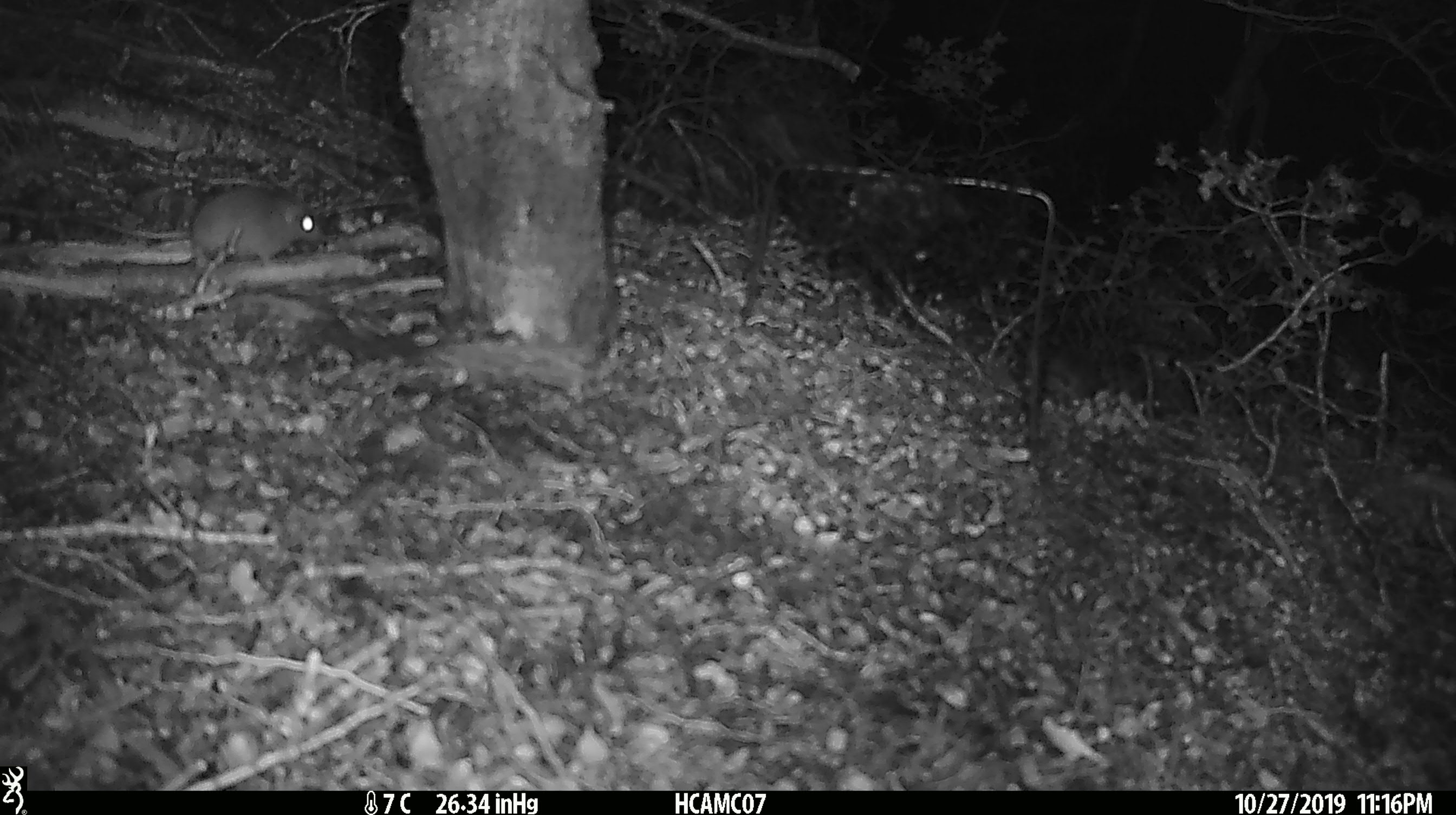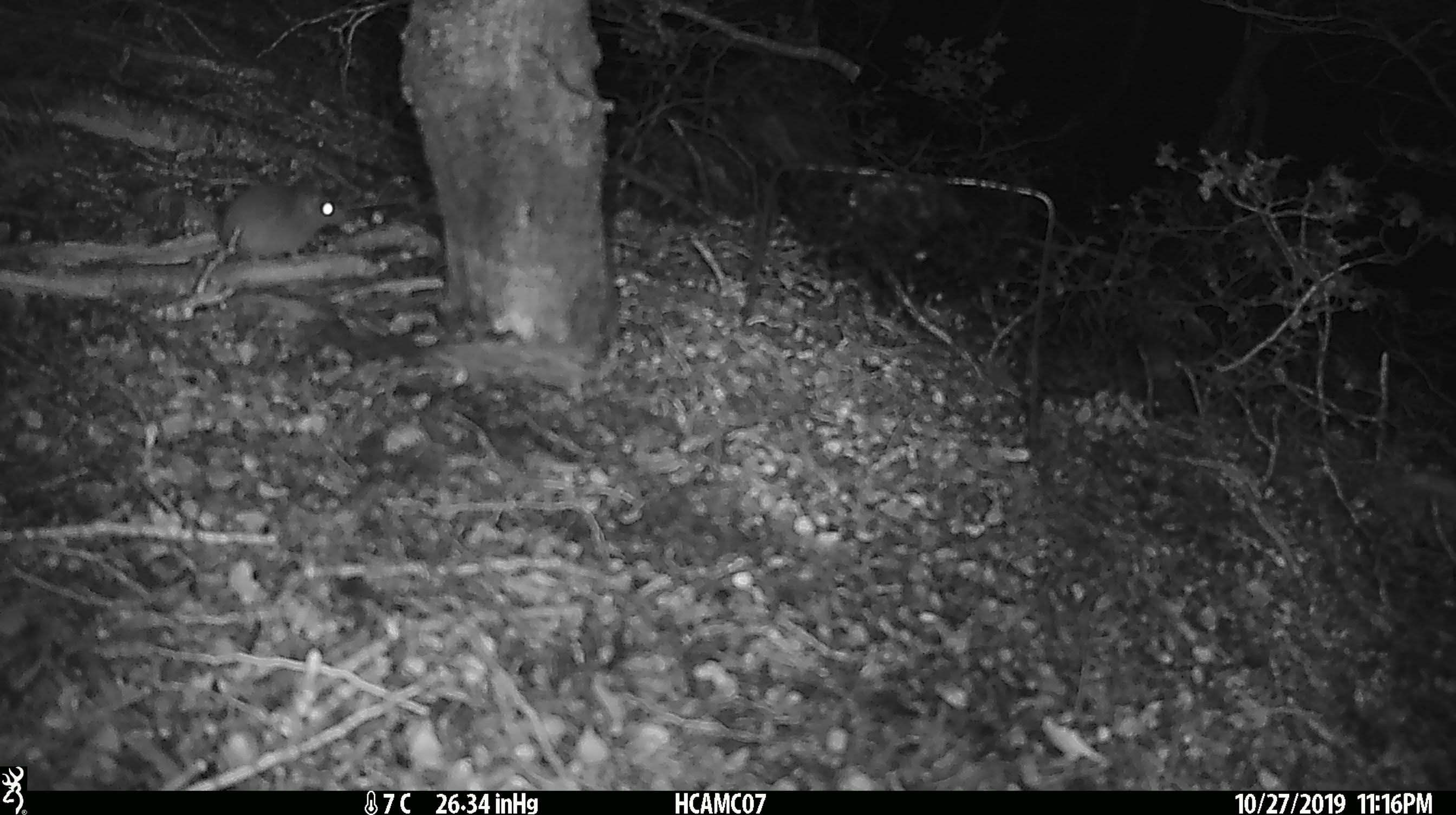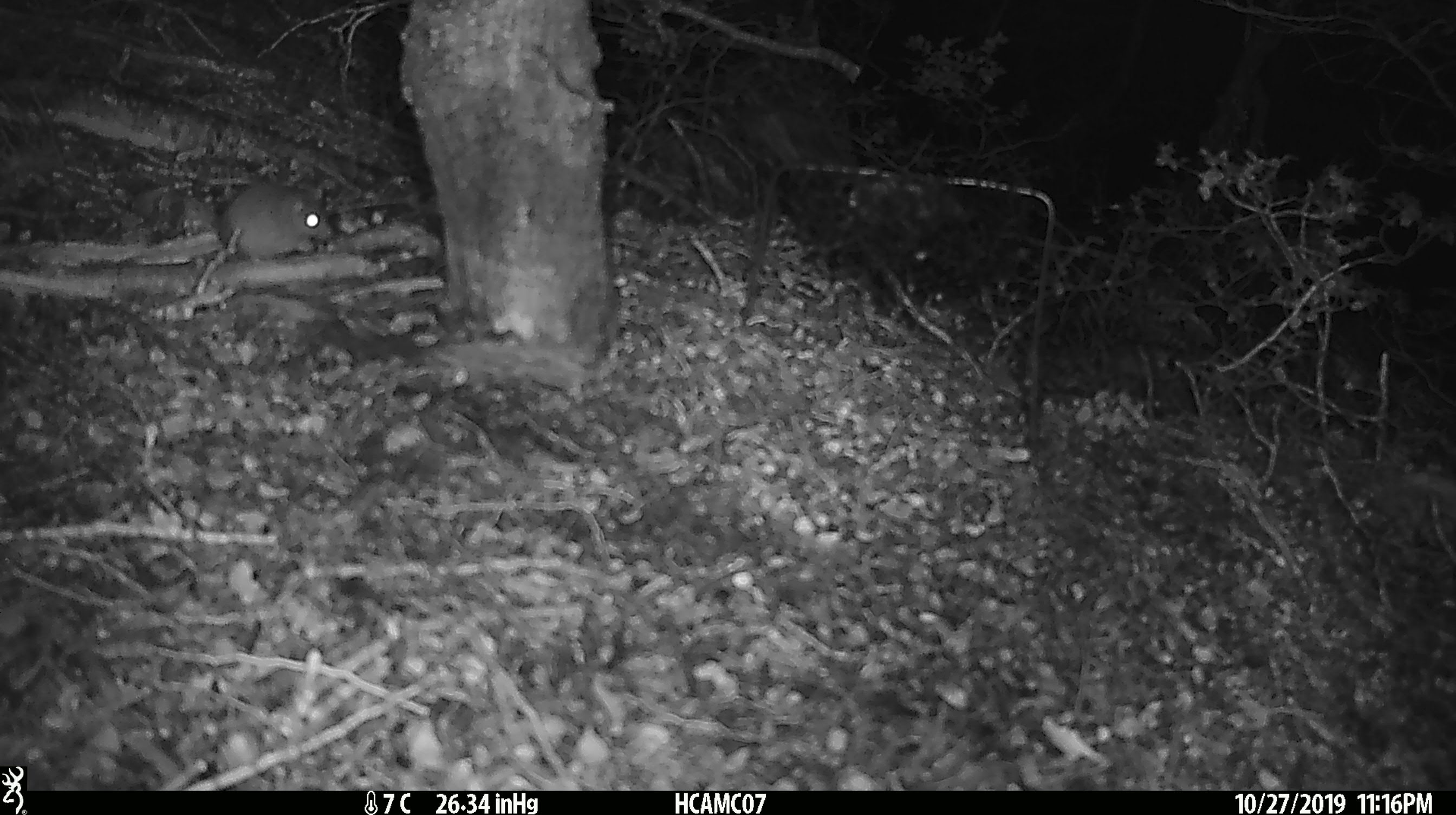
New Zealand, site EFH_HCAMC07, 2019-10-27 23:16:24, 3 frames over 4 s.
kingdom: Animalia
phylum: Chordata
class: Mammalia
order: Rodentia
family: Muridae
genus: Mus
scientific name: Mus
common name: mouse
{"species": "mouse (Mus)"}